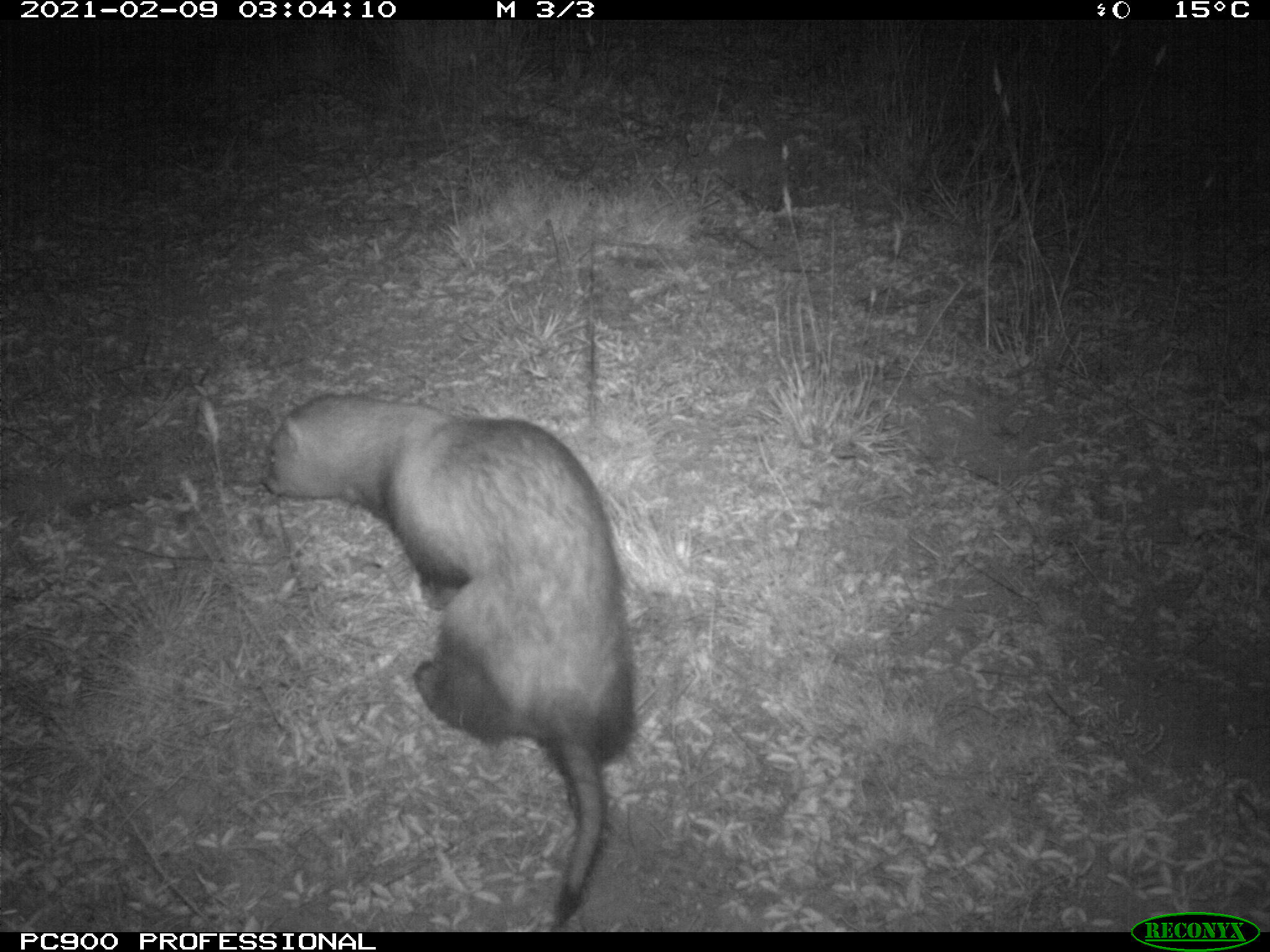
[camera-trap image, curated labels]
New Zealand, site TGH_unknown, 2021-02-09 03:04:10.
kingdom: Animalia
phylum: Chordata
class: Mammalia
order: Carnivora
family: Mustelidae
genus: Mustela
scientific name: Mustela furo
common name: ferret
Ferret (Mustela furo).